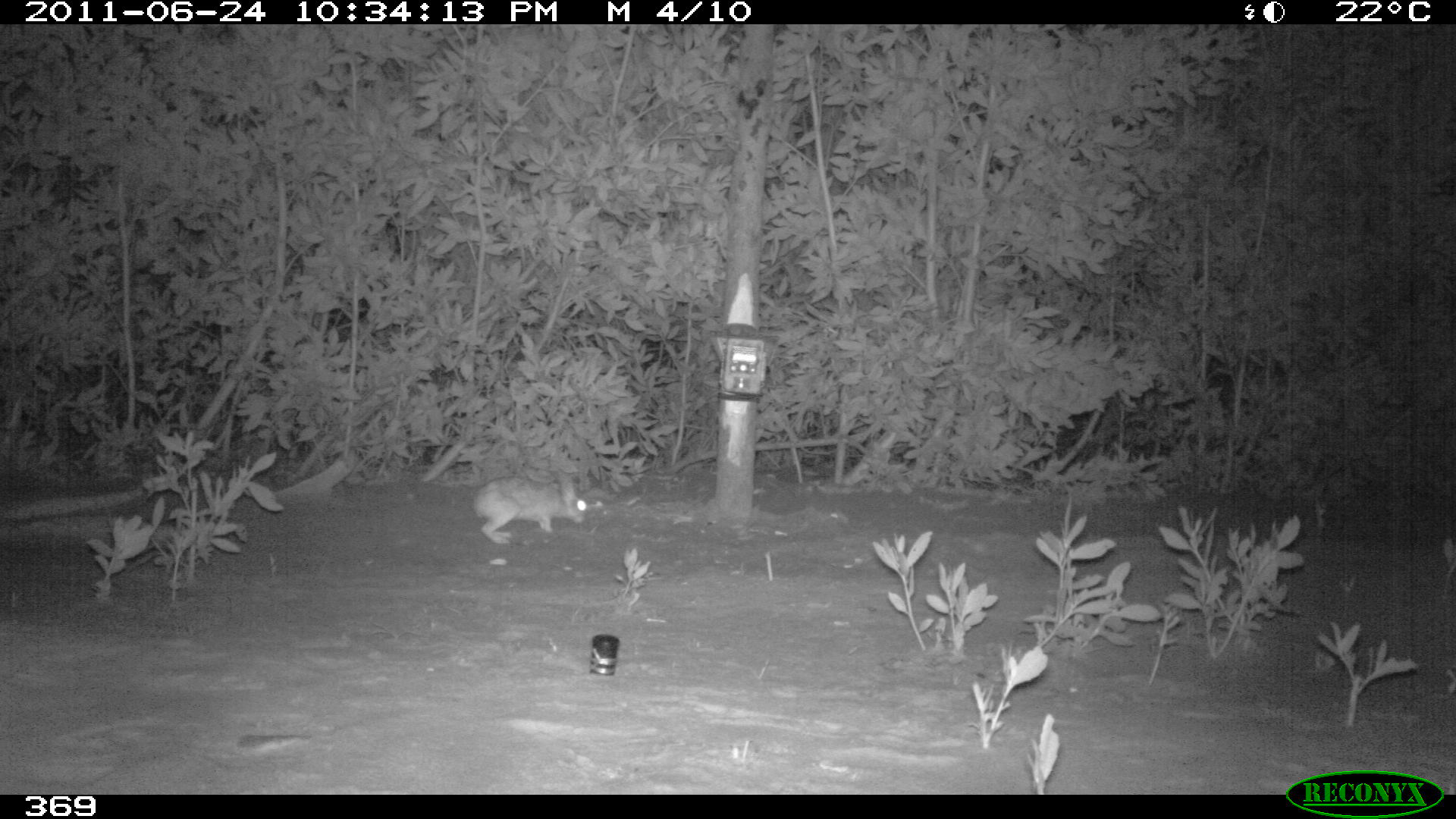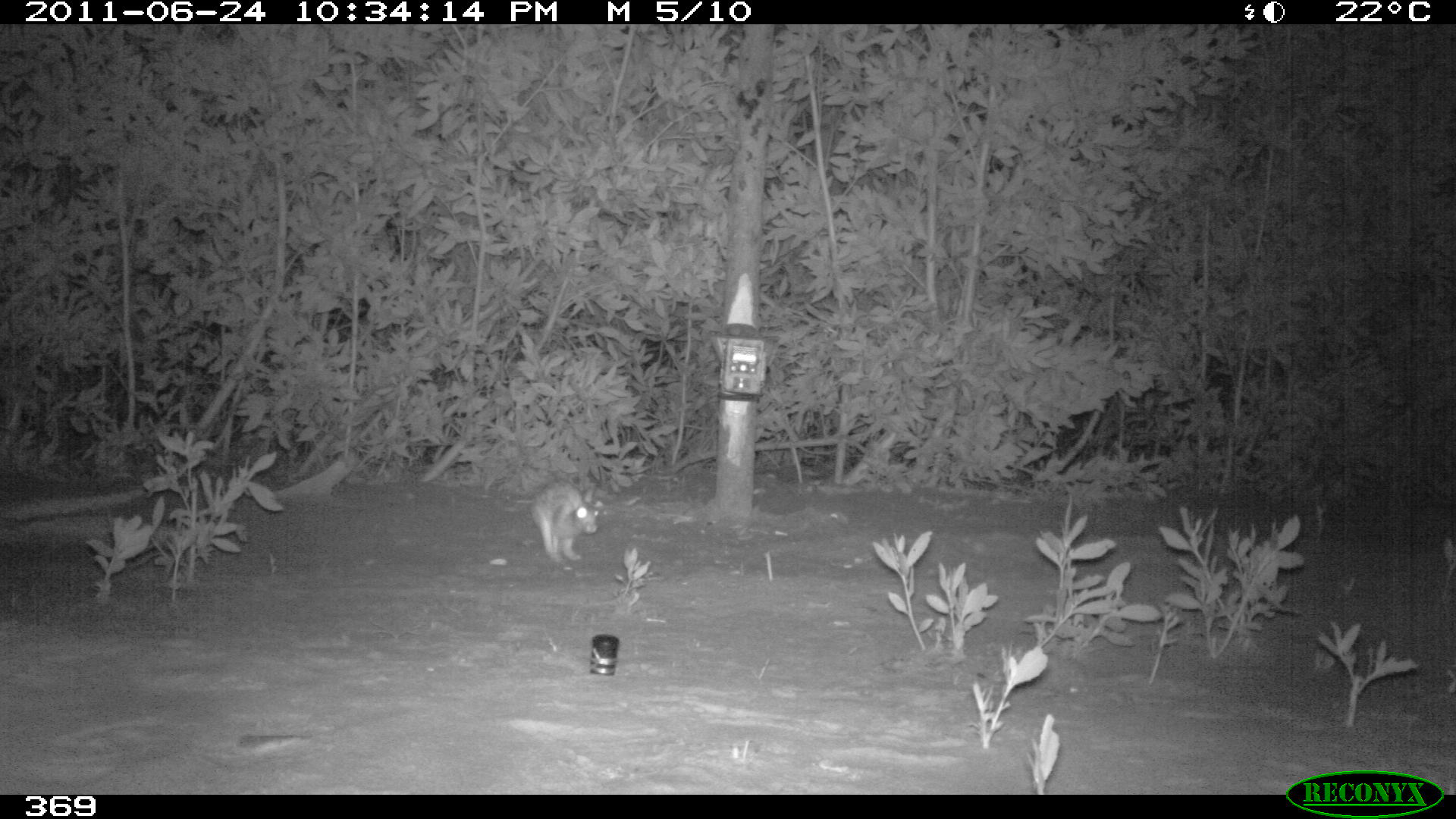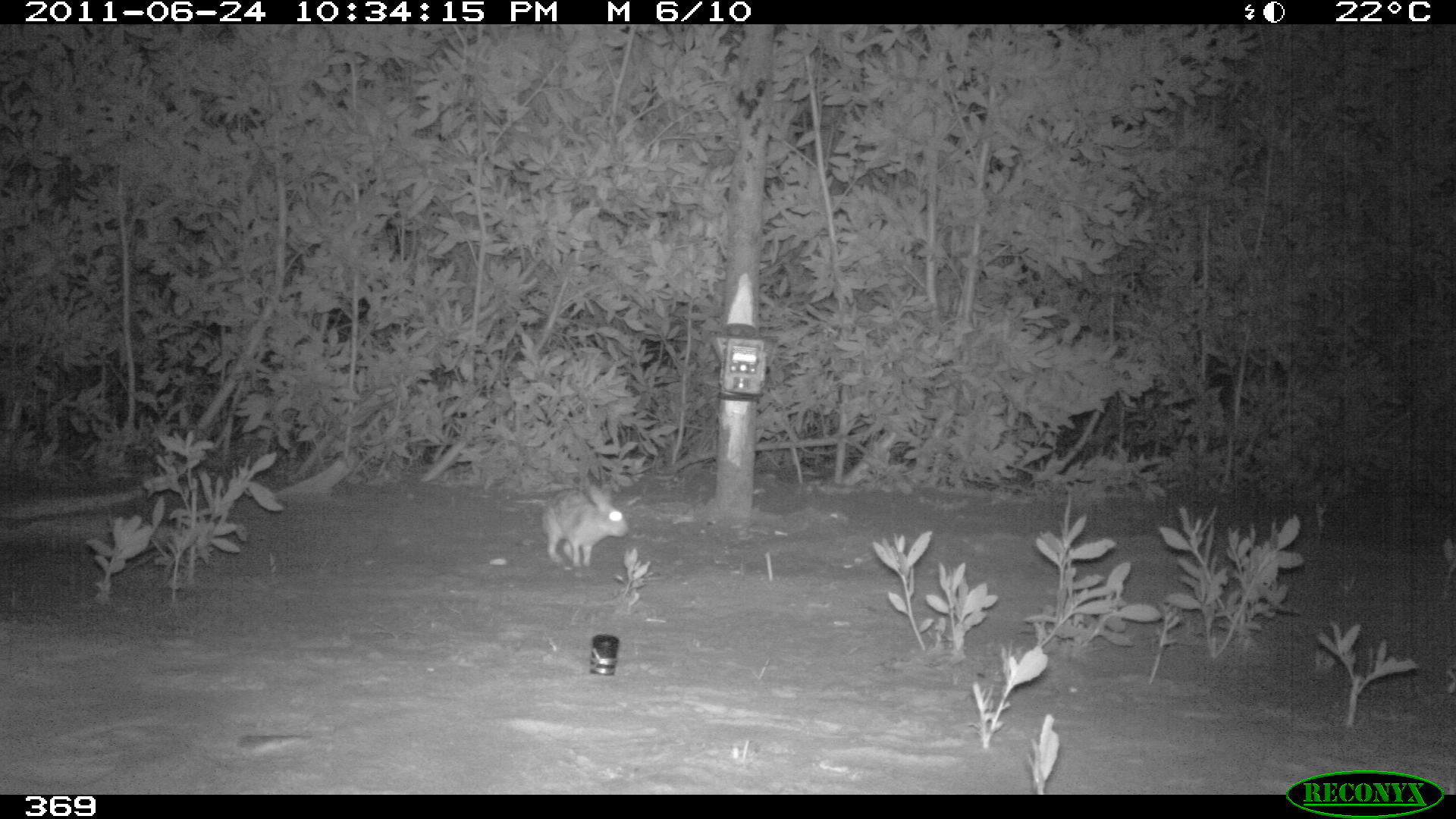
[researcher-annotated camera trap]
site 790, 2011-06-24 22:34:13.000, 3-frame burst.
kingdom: Animalia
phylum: Chordata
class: Mammalia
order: Lagomorpha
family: Leporidae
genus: Sylvilagus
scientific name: Sylvilagus brasiliensis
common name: tapeti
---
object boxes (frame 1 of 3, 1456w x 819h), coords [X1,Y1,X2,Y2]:
sylvilagus brasiliensis: [473,477,587,544]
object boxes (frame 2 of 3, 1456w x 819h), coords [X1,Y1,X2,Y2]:
sylvilagus brasiliensis: [530,478,600,563]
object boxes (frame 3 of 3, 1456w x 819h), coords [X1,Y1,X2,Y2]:
sylvilagus brasiliensis: [541,485,630,569]